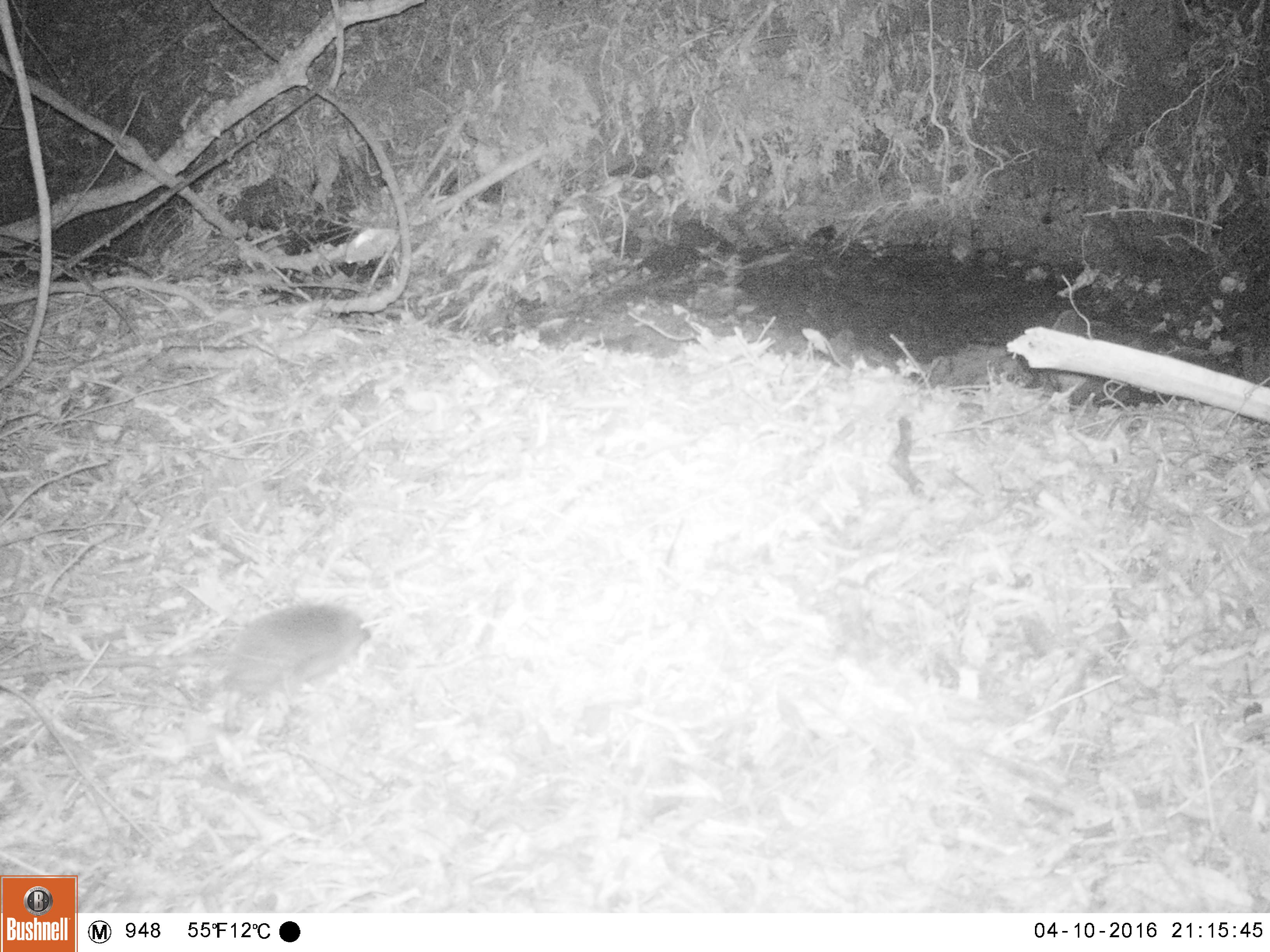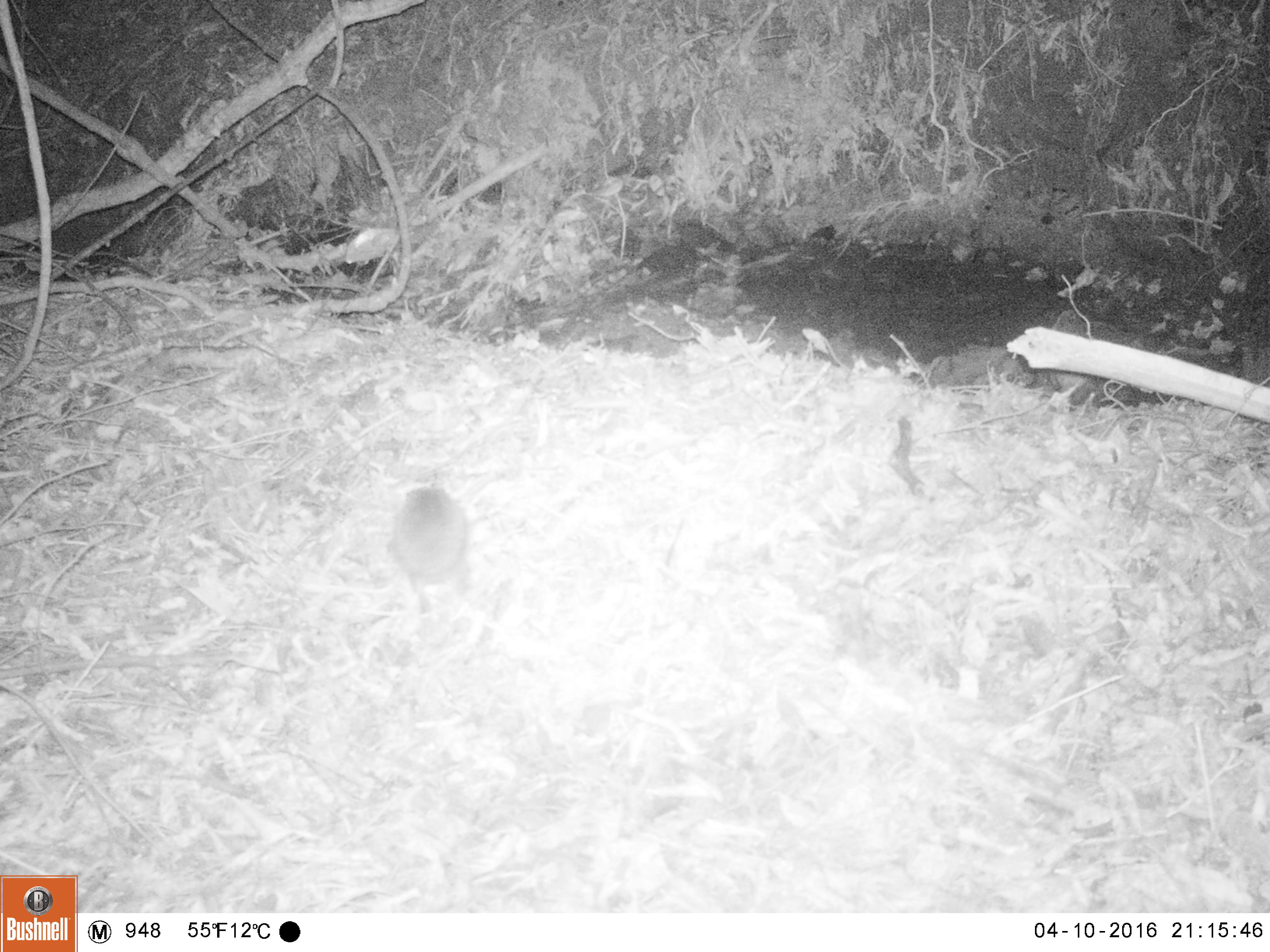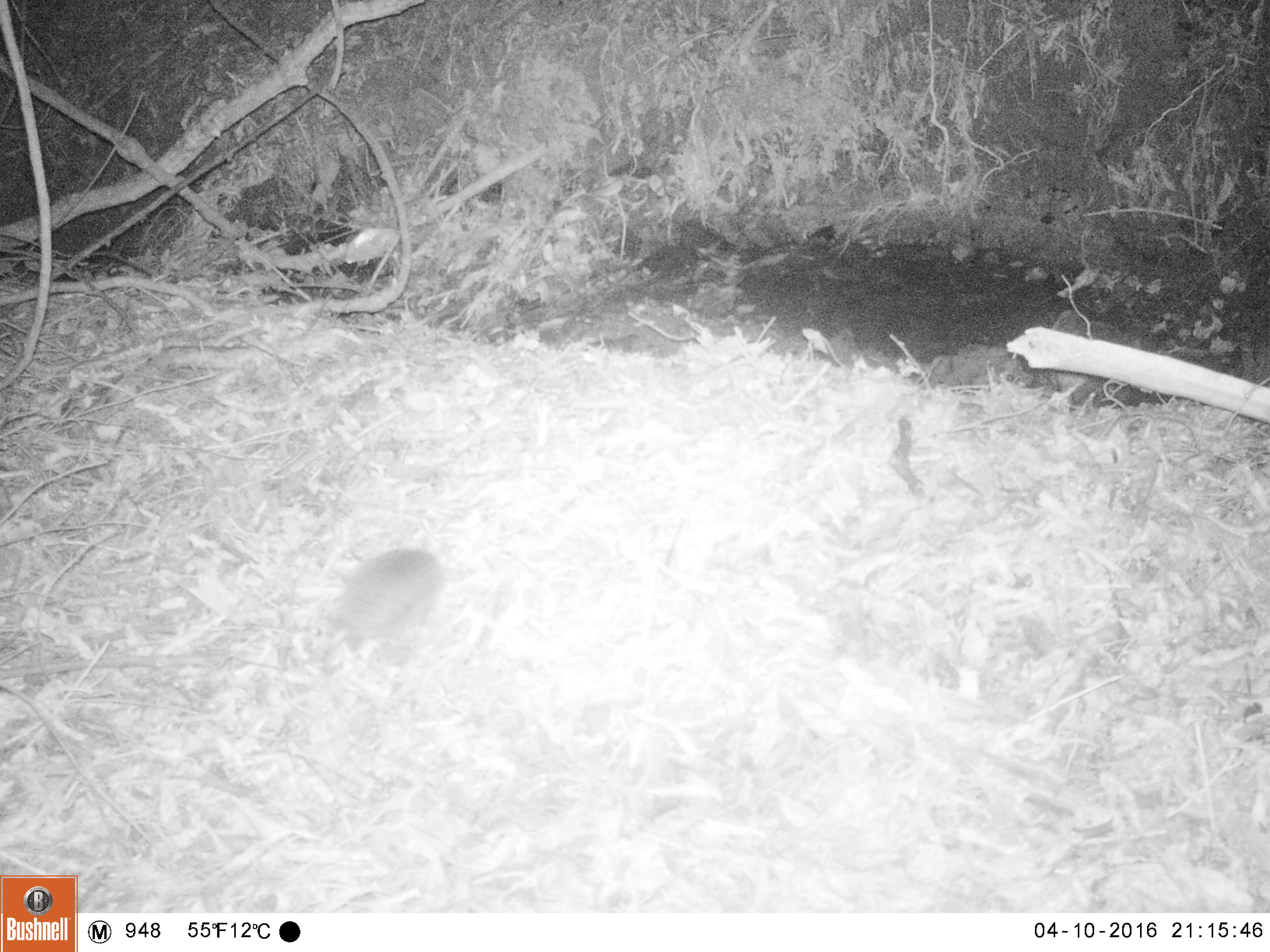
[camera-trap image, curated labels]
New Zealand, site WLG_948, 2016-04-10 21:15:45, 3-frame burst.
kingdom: Animalia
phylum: Chordata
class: Mammalia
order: Eulipotyphla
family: Erinaceidae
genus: Erinaceus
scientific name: Erinaceus europaeus europaeus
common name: european hedgehog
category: hedgehog